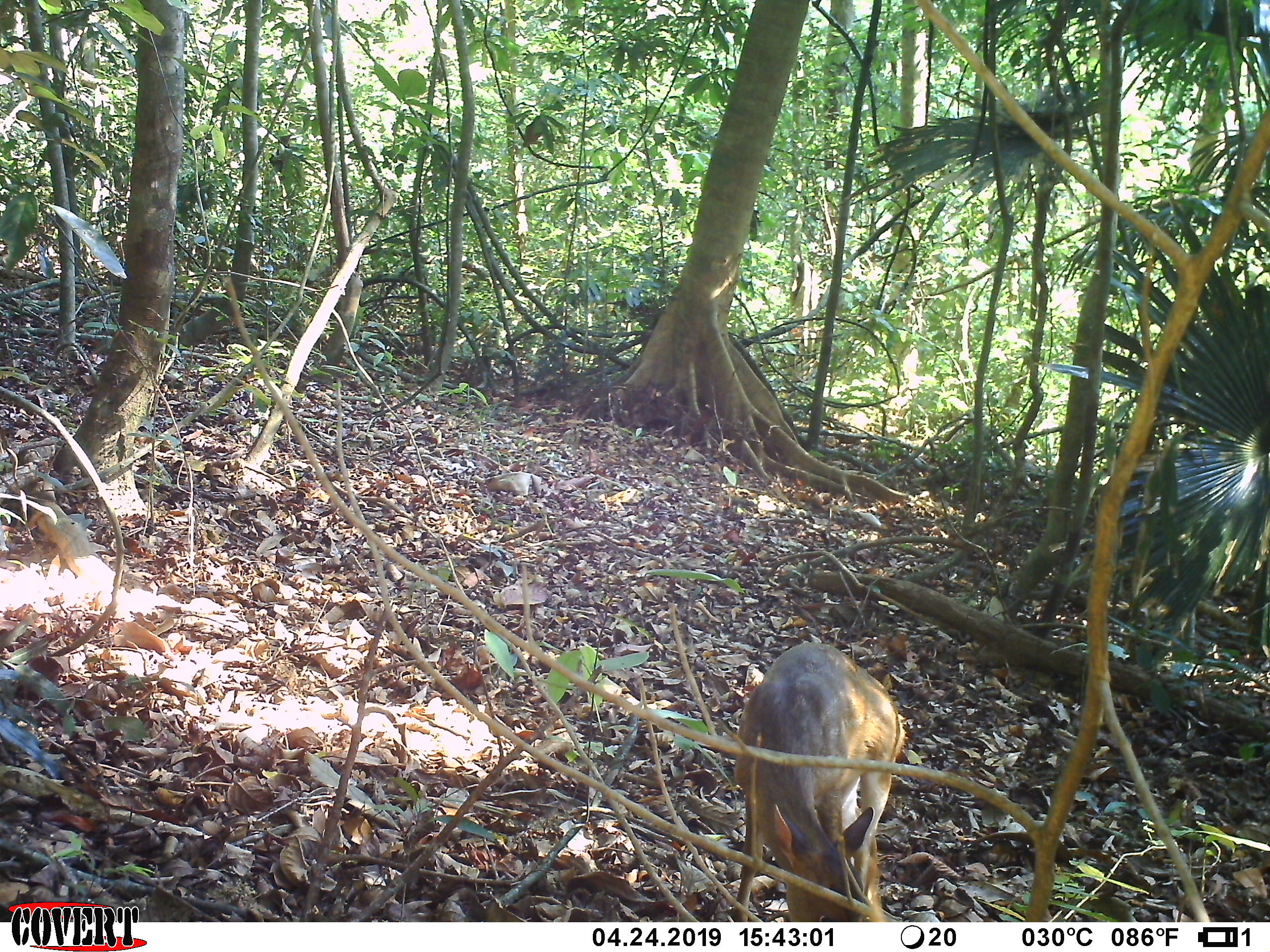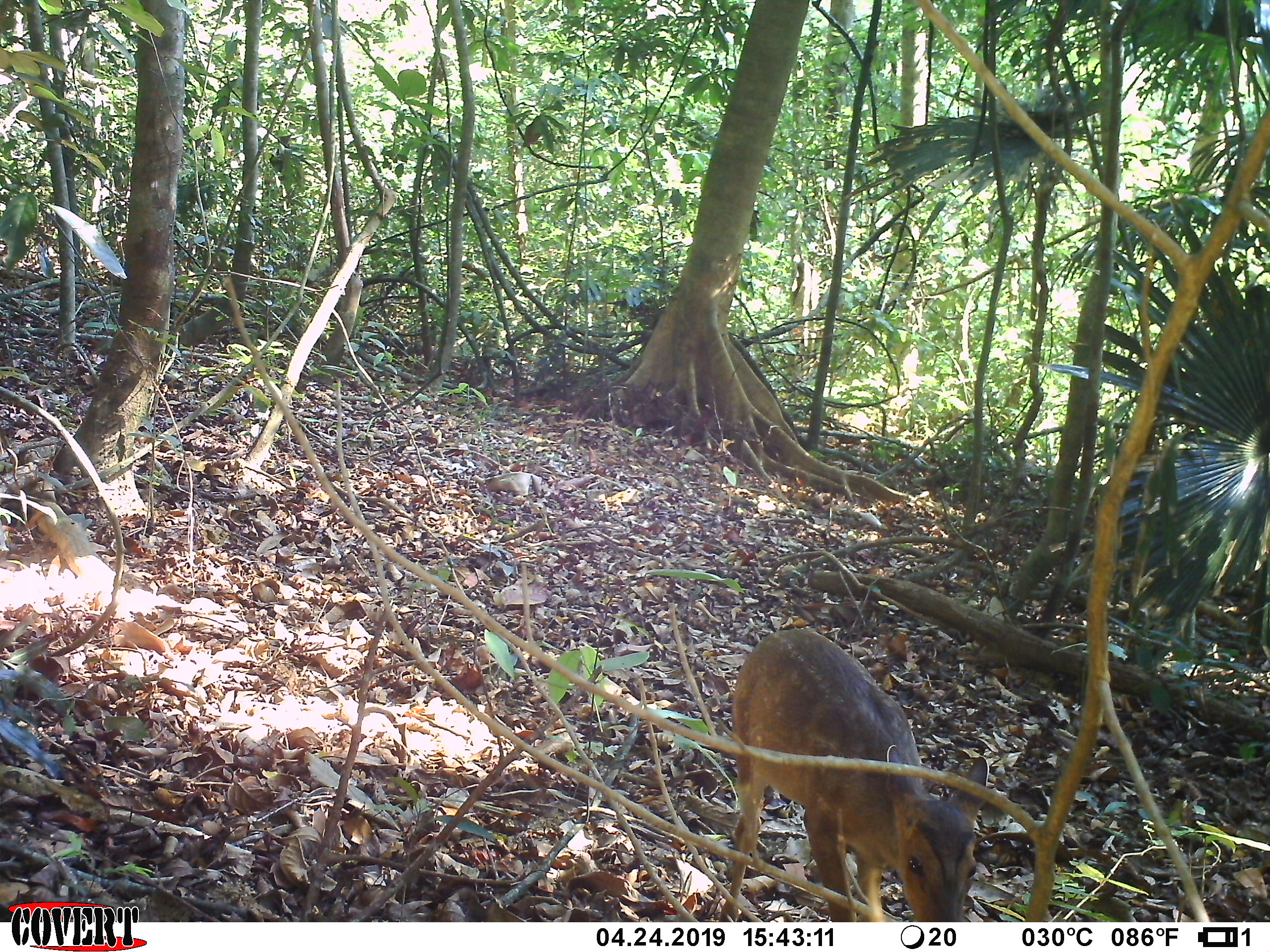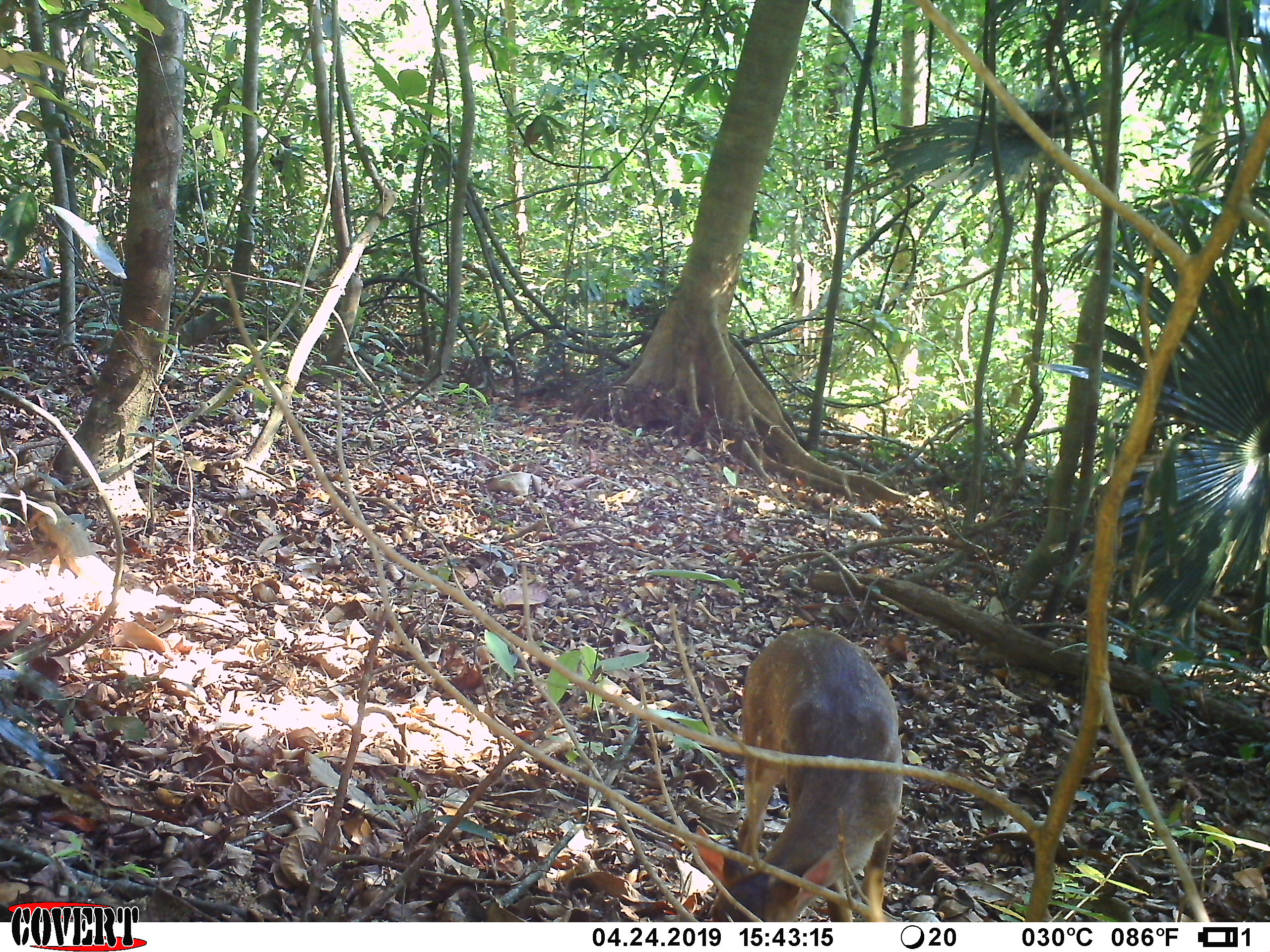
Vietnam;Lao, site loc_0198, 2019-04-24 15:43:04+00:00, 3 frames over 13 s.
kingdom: Animalia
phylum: Chordata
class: Mammalia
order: Artiodactyla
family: Cervidae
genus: Muntiacus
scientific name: Muntiacus vuquangensis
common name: large-antlered muntjac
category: large antlered muntjac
Large antlered muntjac (large-antlered muntjac) (Muntiacus vuquangensis). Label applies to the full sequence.